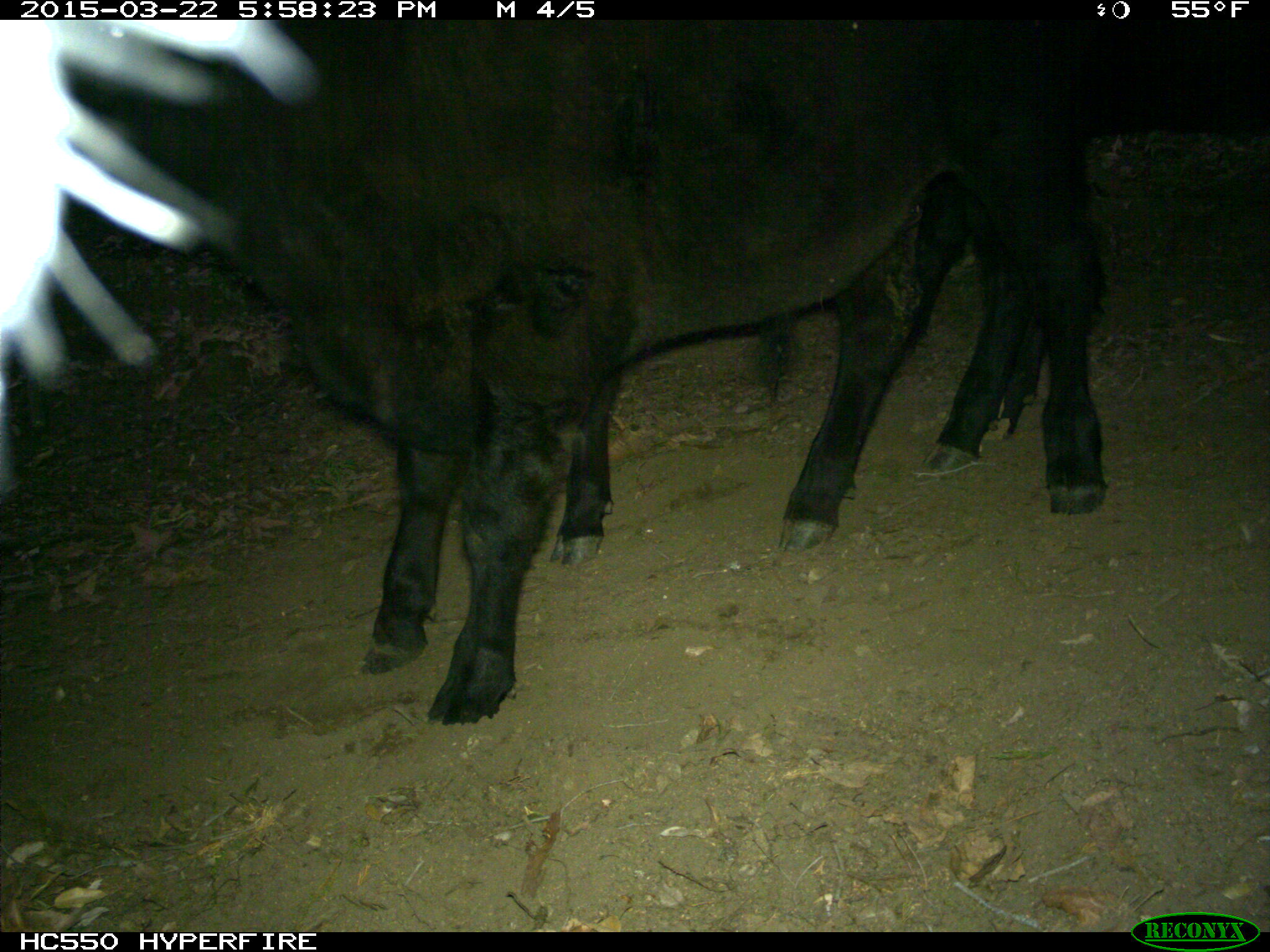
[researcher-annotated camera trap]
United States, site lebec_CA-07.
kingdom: Animalia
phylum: Chordata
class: Mammalia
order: Artiodactyla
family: Bovidae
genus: Bos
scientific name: Bos taurus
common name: domestic cow